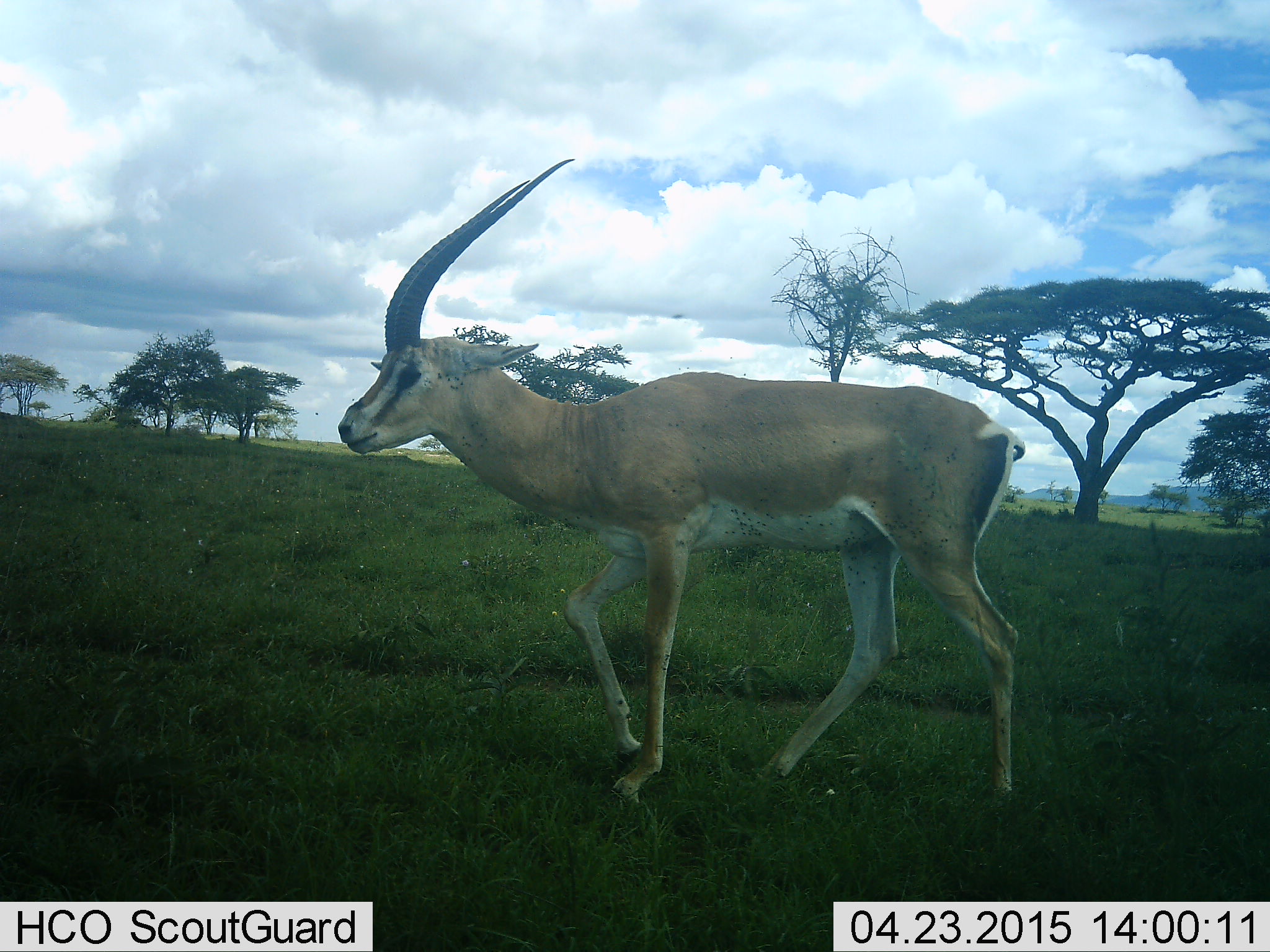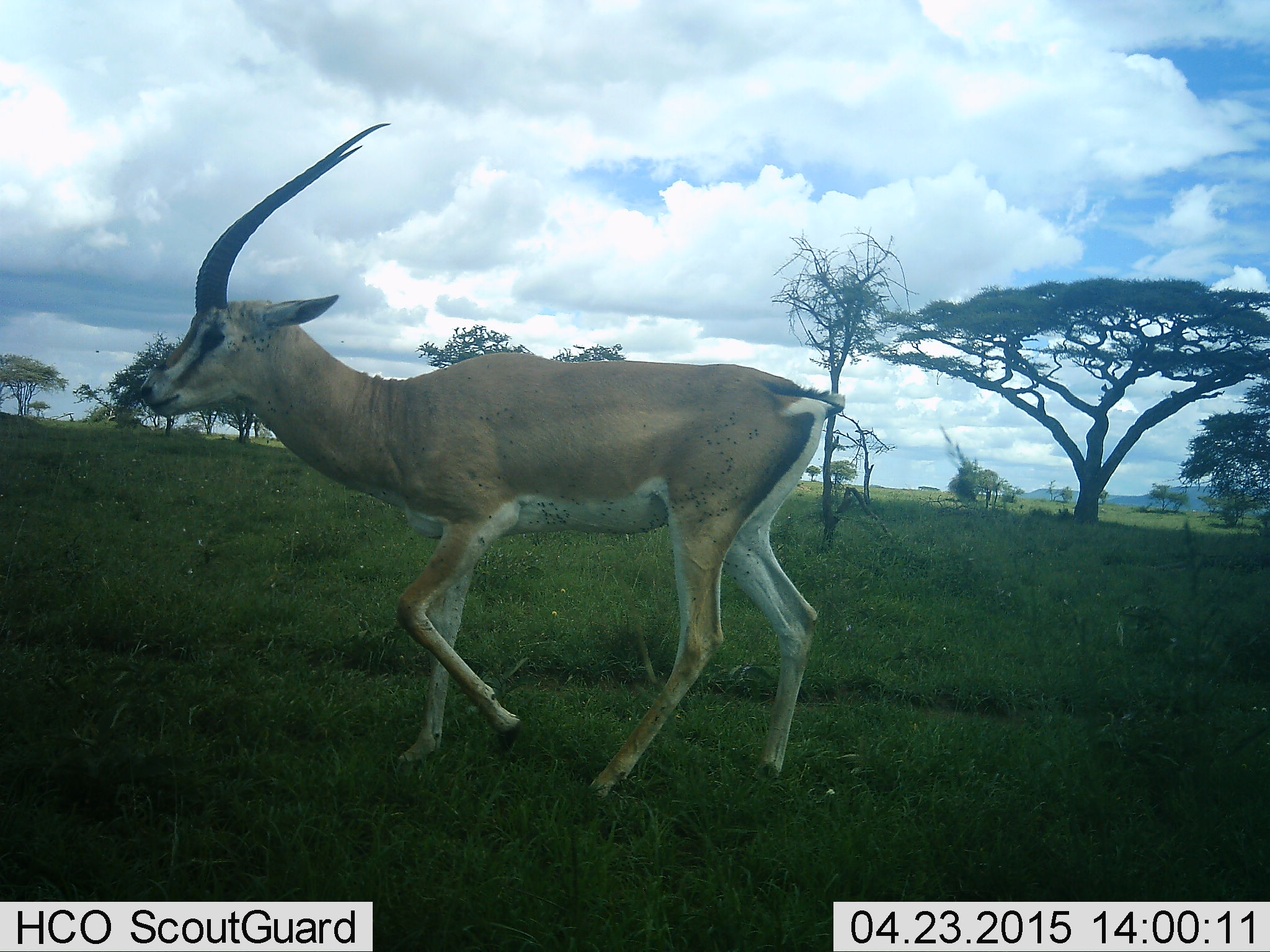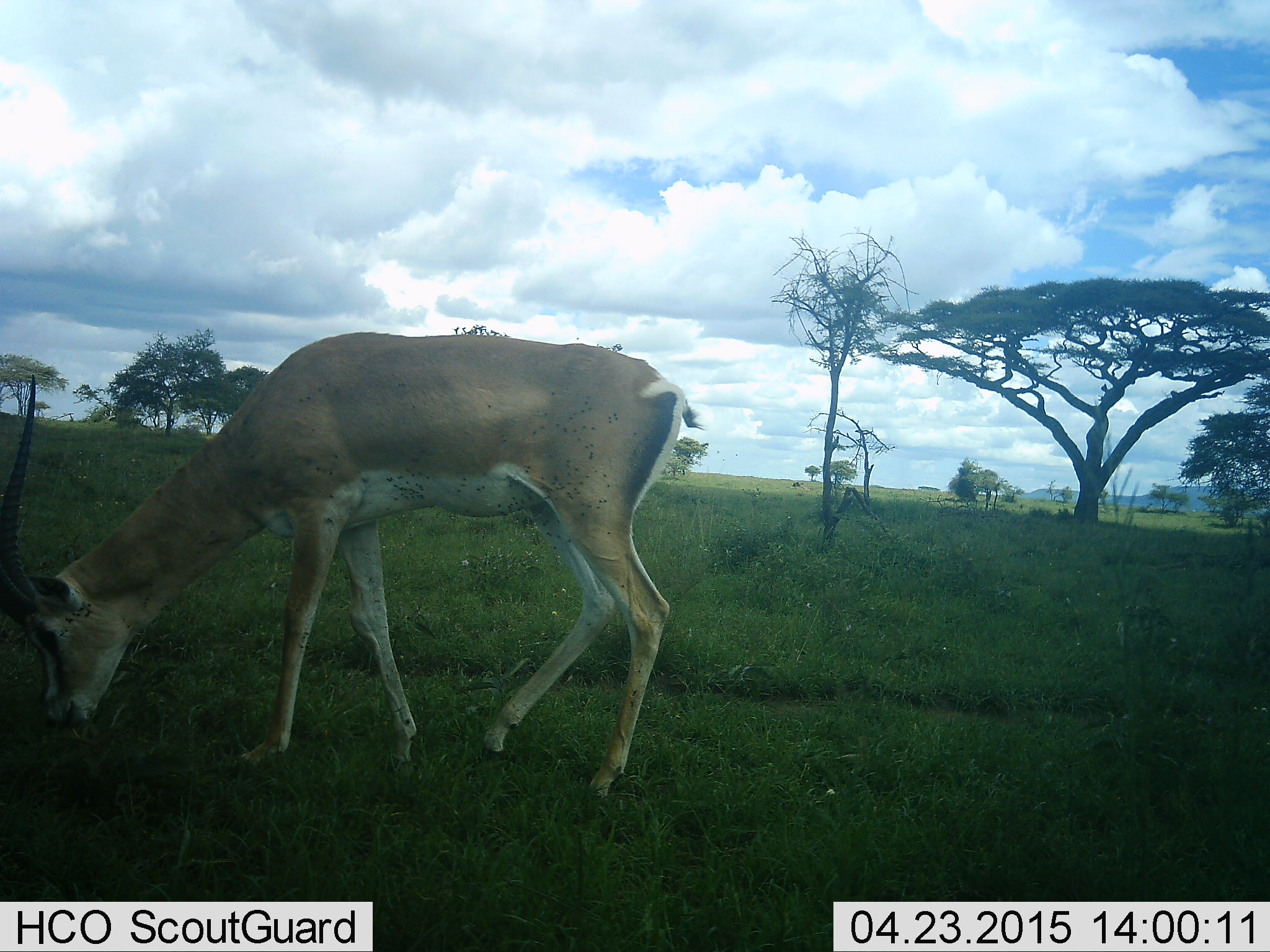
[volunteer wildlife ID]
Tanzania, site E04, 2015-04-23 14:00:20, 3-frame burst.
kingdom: Animalia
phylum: Chordata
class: Mammalia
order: Artiodactyla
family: Bovidae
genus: Nanger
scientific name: Nanger granti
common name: grant's gazelle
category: gazellegrants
Gazellegrants (grant's gazelle) (Nanger granti), count 1. Behavior (volunteer vote fractions): standing 10%, resting 0%, moving 80%, interacting 0%. Young present (vote fraction): 0%. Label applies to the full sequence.